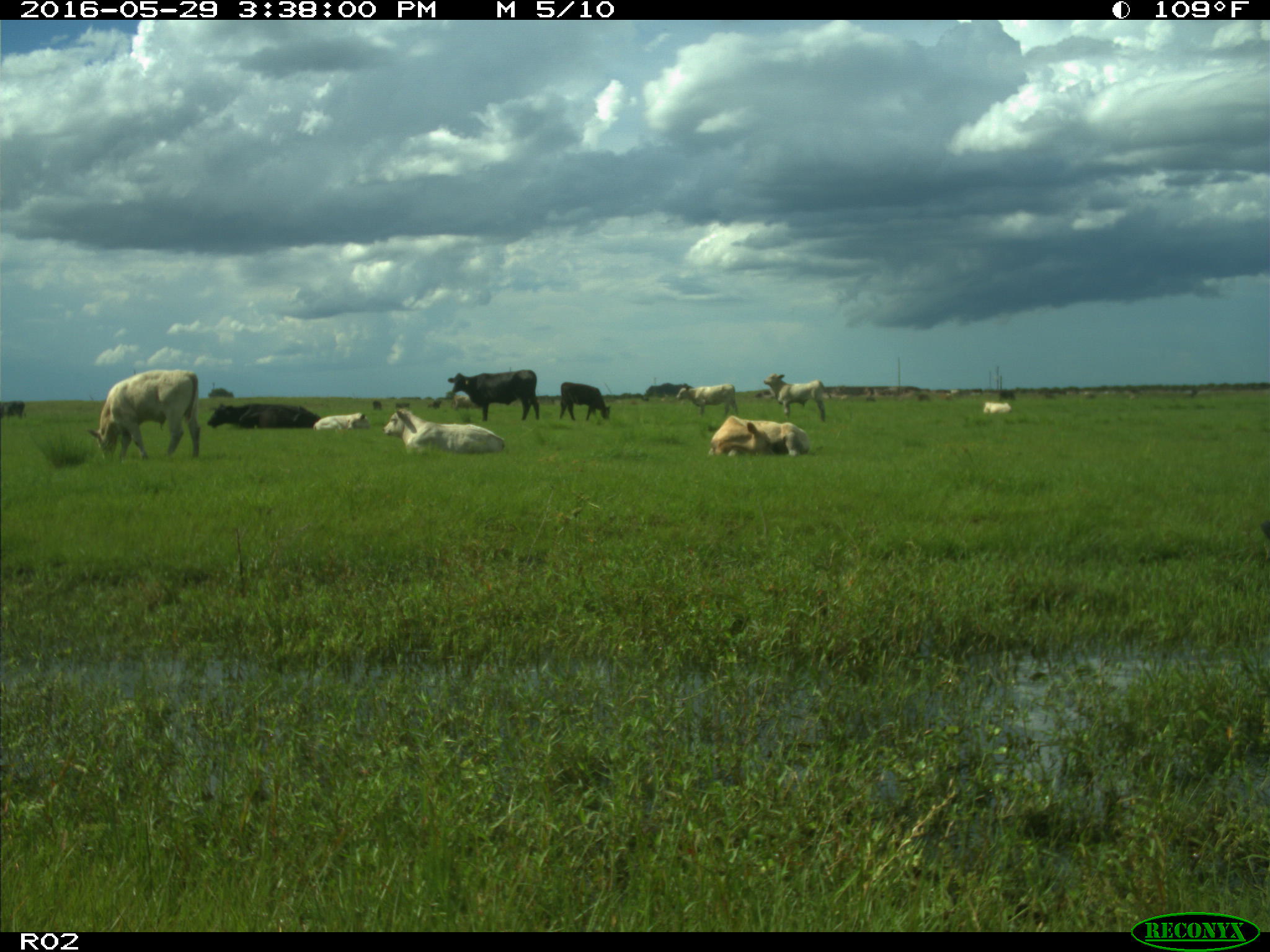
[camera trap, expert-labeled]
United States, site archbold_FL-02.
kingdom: Animalia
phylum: Chordata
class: Mammalia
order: Artiodactyla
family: Bovidae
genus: Bos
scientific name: Bos taurus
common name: domestic cow